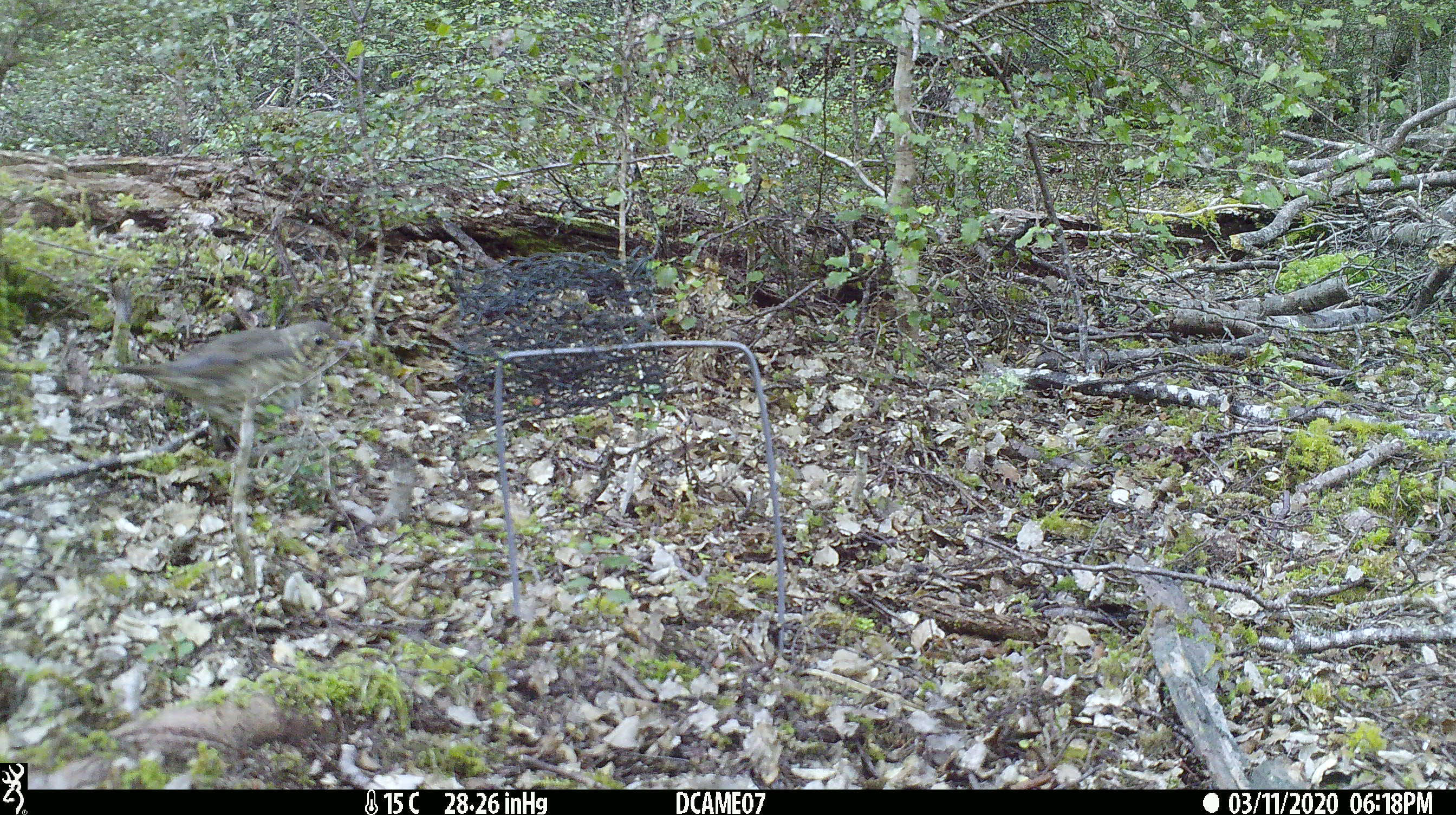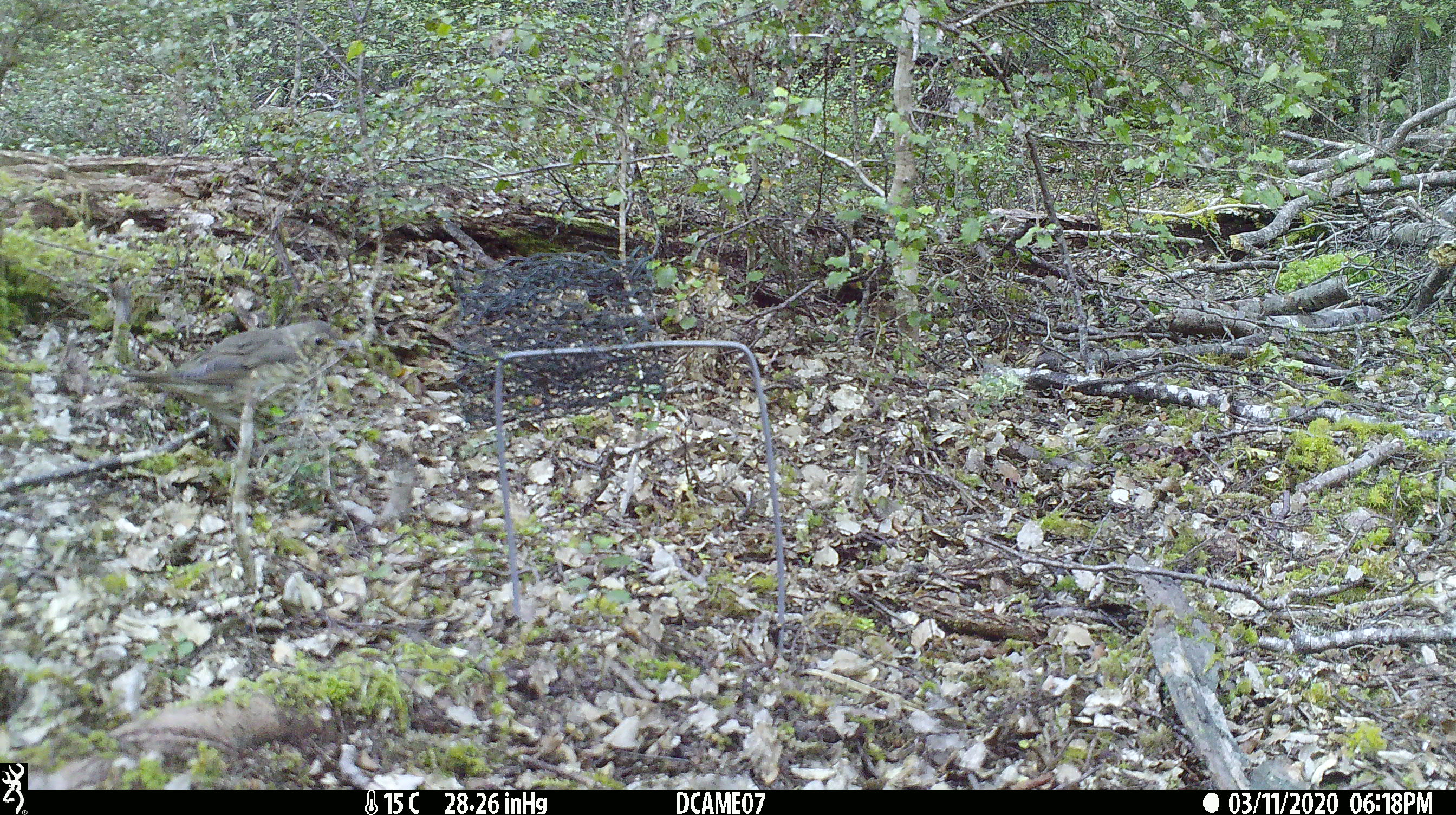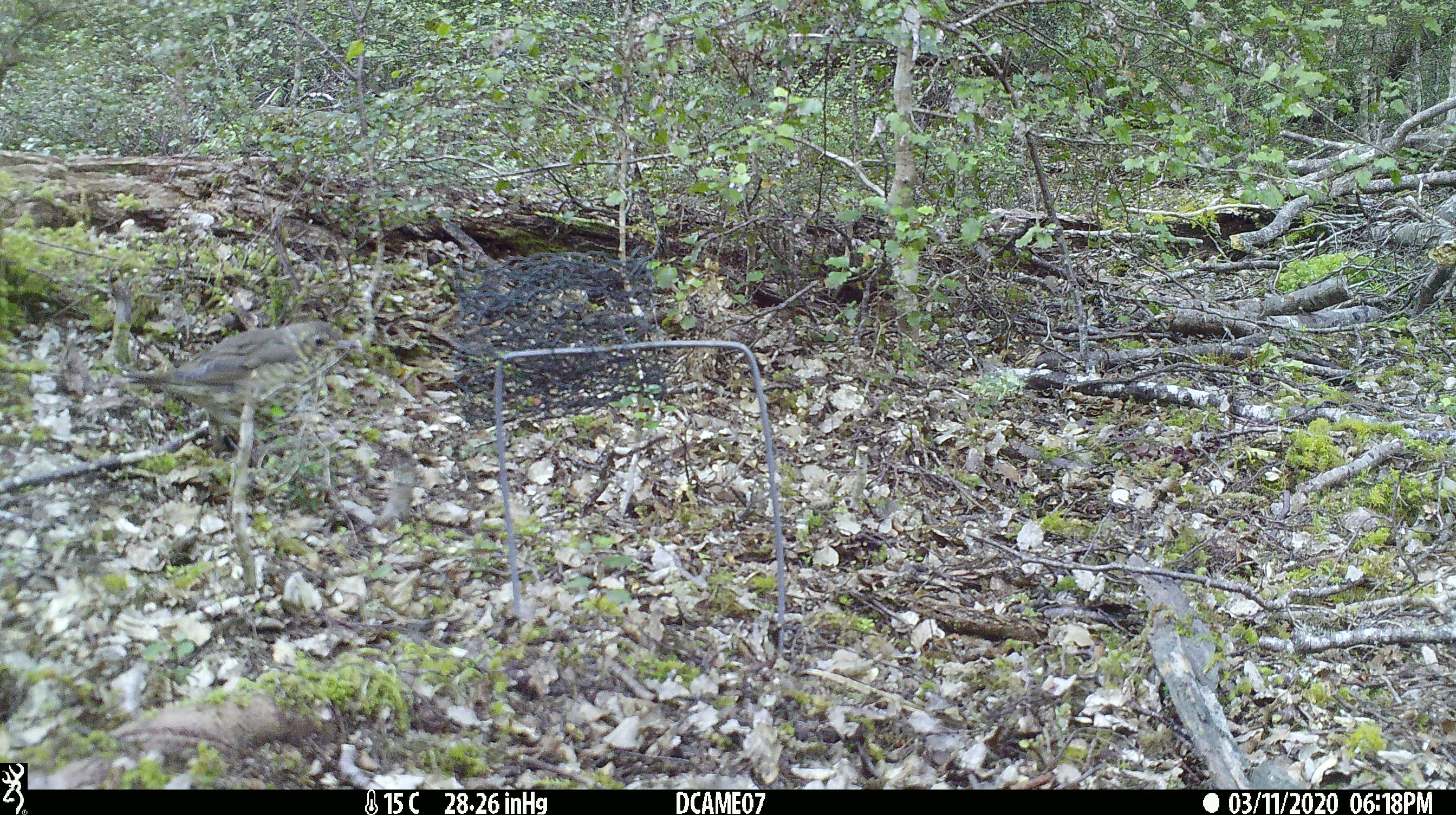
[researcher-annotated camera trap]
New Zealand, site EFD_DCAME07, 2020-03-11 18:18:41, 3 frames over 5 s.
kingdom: Animalia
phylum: Chordata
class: Aves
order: Passeriformes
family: Turdidae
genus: Turdus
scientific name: Turdus philomelos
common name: song thrush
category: thrush